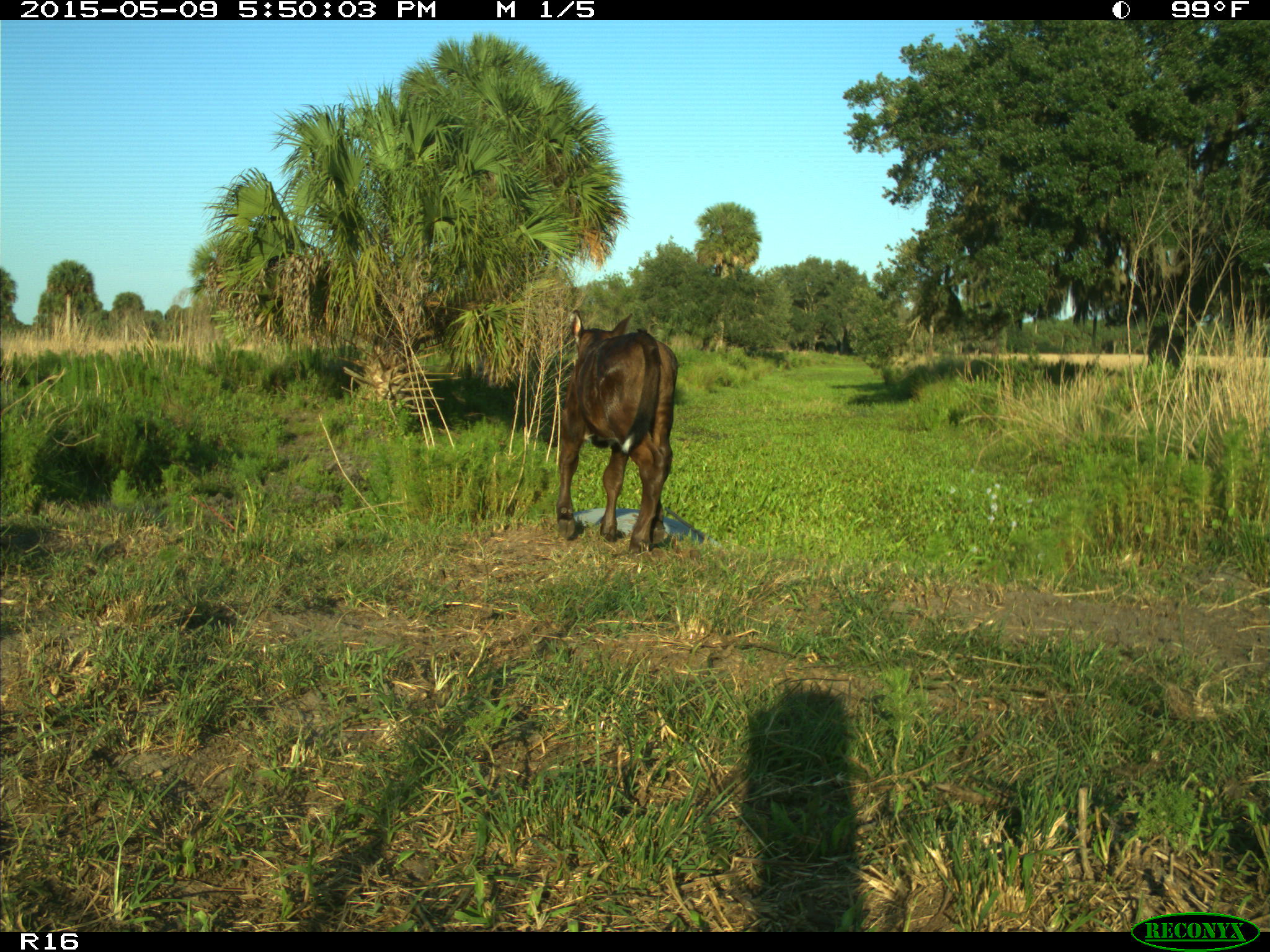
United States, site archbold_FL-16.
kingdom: Animalia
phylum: Chordata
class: Mammalia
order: Artiodactyla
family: Bovidae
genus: Bos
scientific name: Bos taurus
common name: domestic cow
Bos taurus (domestic cow).